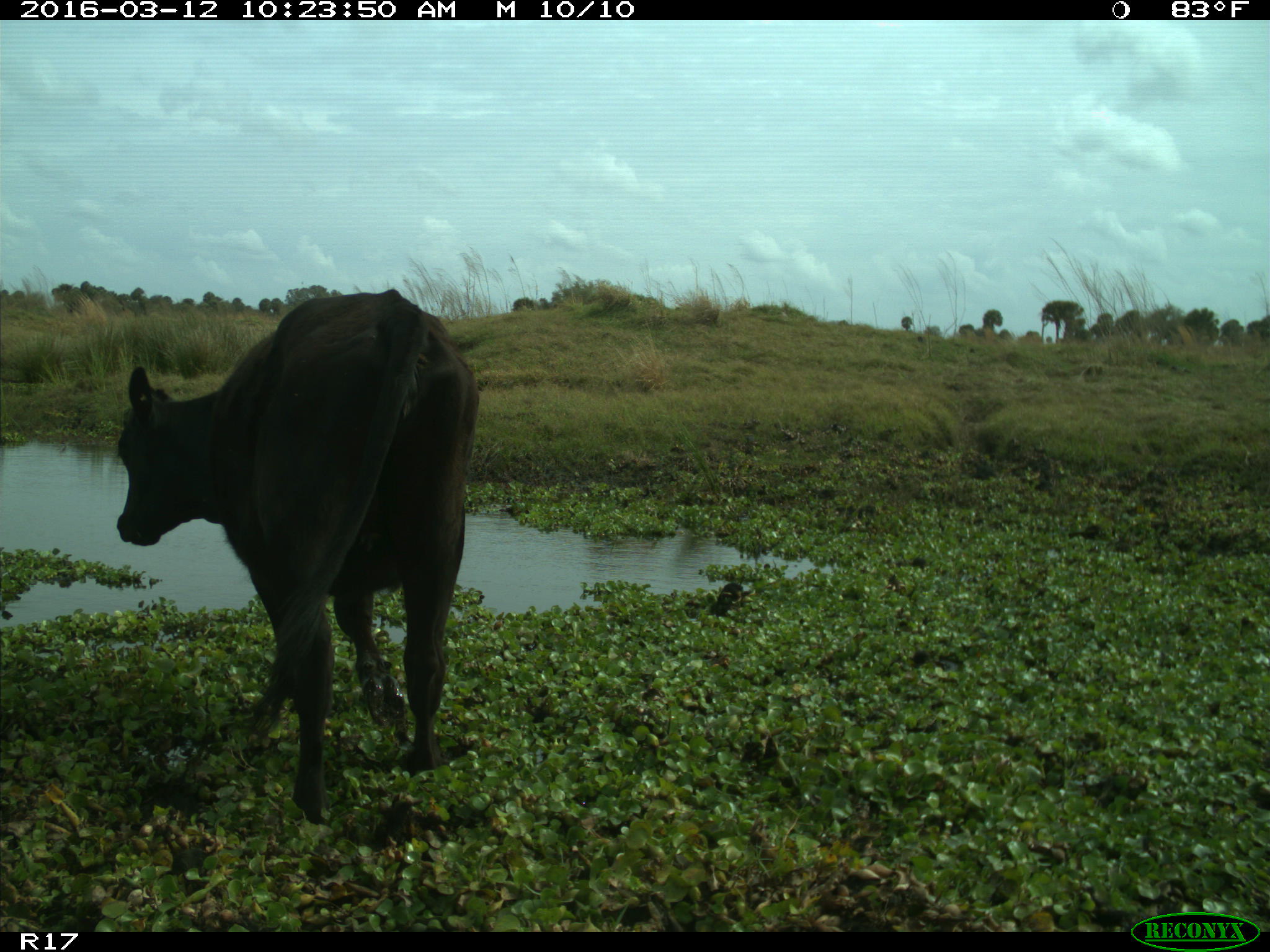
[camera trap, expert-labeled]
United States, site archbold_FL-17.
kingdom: Animalia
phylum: Chordata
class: Mammalia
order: Artiodactyla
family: Bovidae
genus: Bos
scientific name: Bos taurus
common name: domestic cow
Bos taurus (domestic cow).